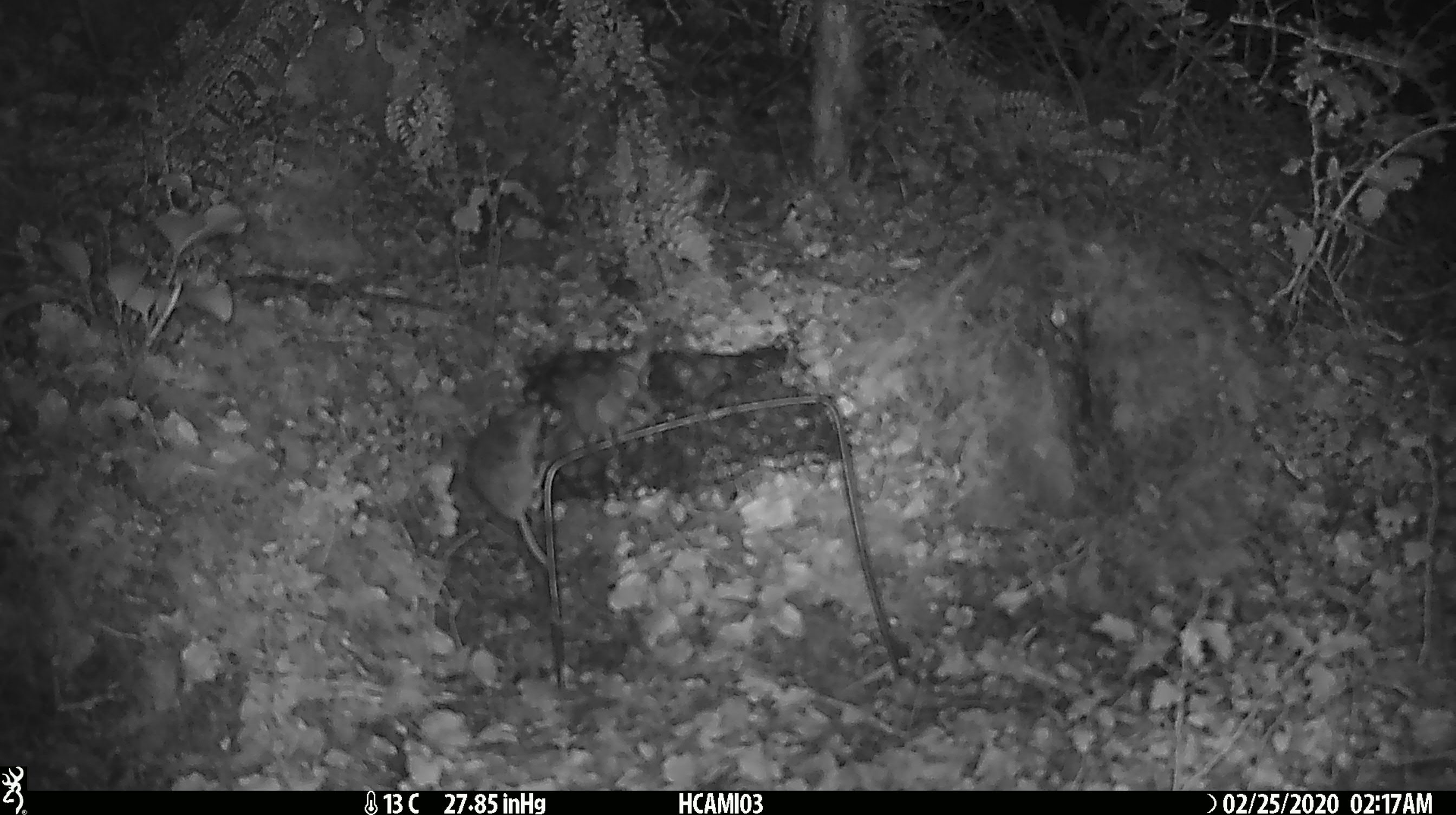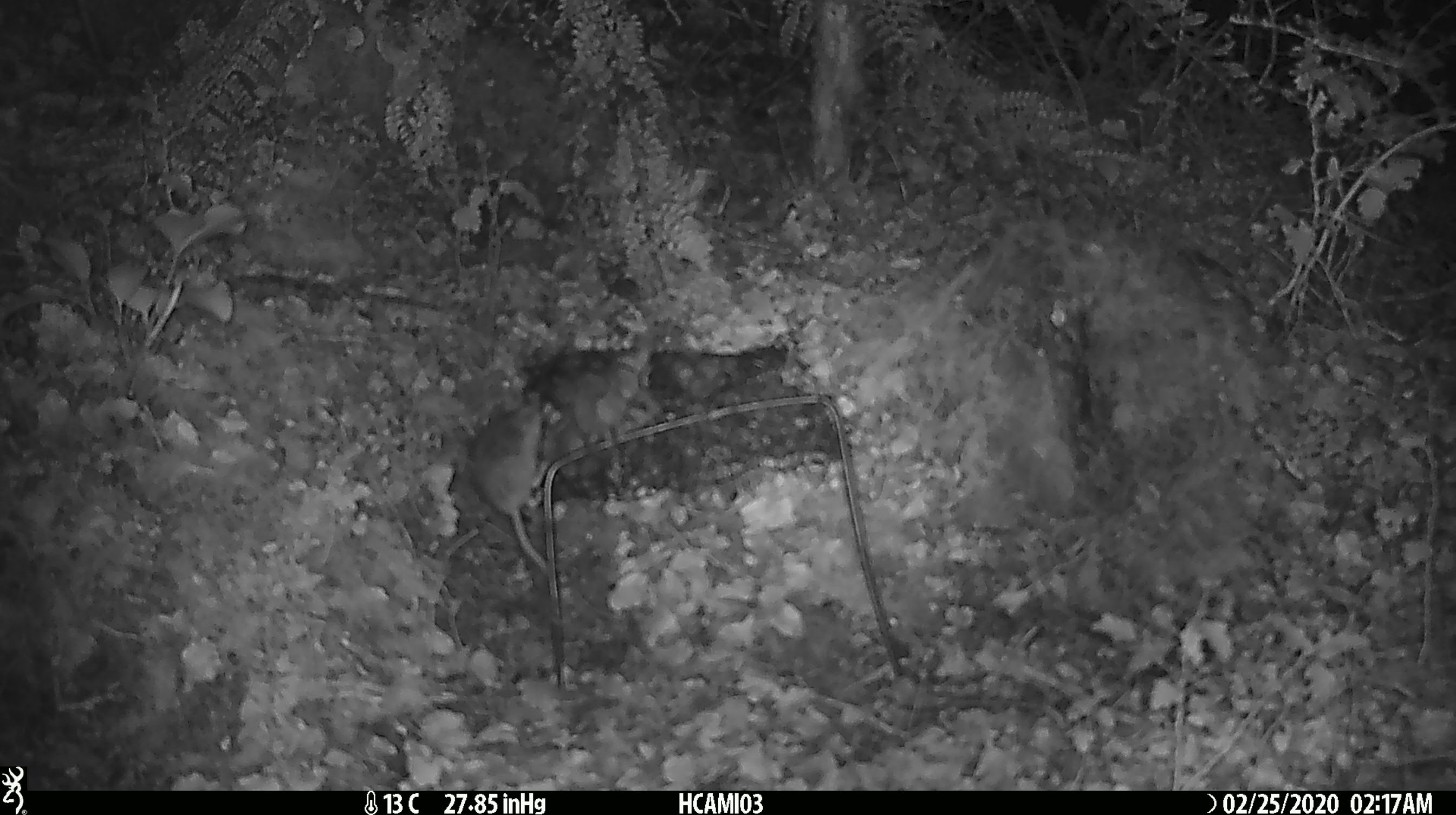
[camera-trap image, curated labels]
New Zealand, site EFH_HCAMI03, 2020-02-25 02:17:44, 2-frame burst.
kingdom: Animalia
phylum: Chordata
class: Mammalia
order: Rodentia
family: Muridae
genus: Mus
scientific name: Mus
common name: mouse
Mouse (Mus).